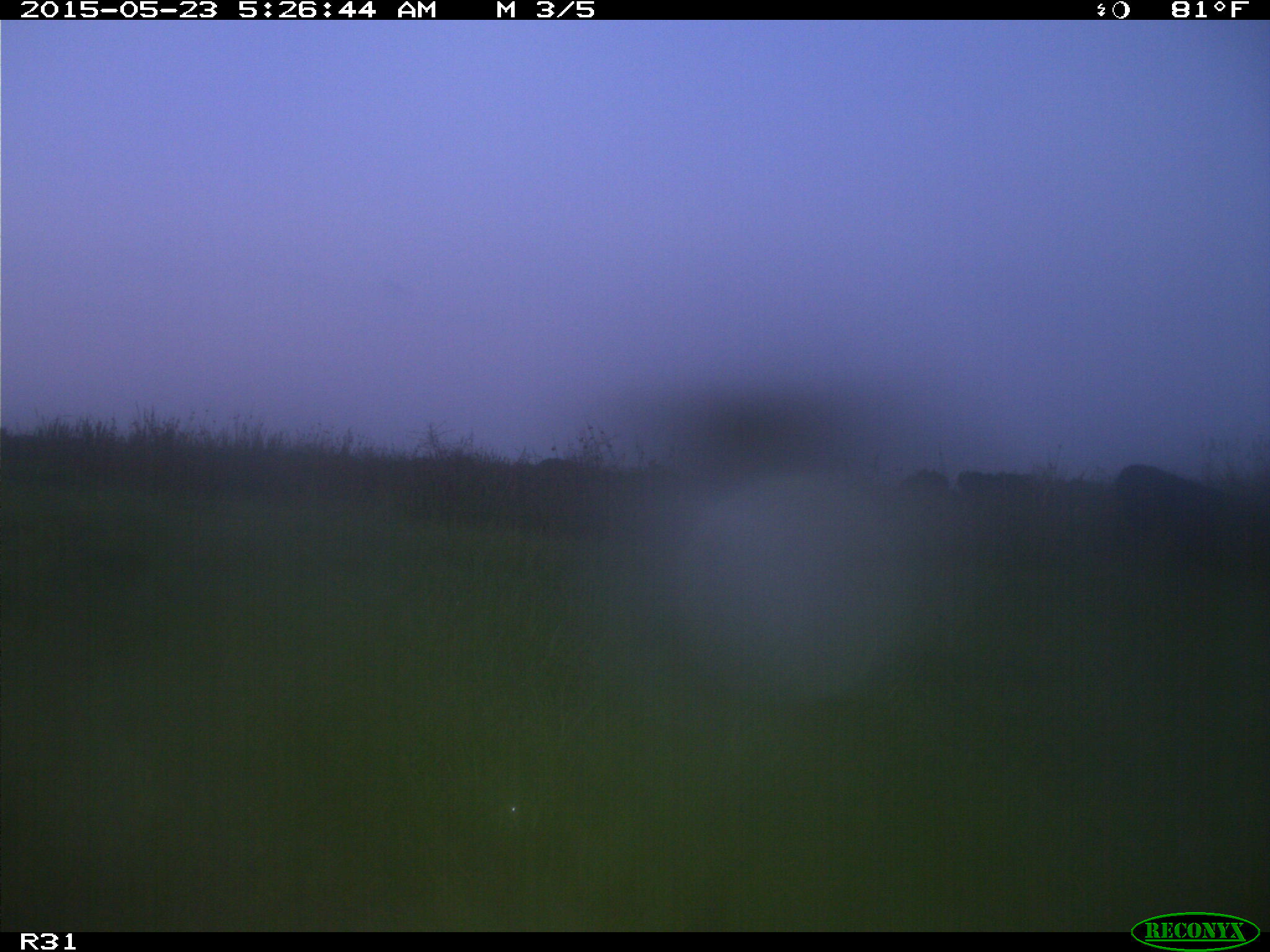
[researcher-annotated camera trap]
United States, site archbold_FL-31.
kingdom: Animalia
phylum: Chordata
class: Mammalia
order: Artiodactyla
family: Bovidae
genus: Bos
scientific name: Bos taurus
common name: domestic cow